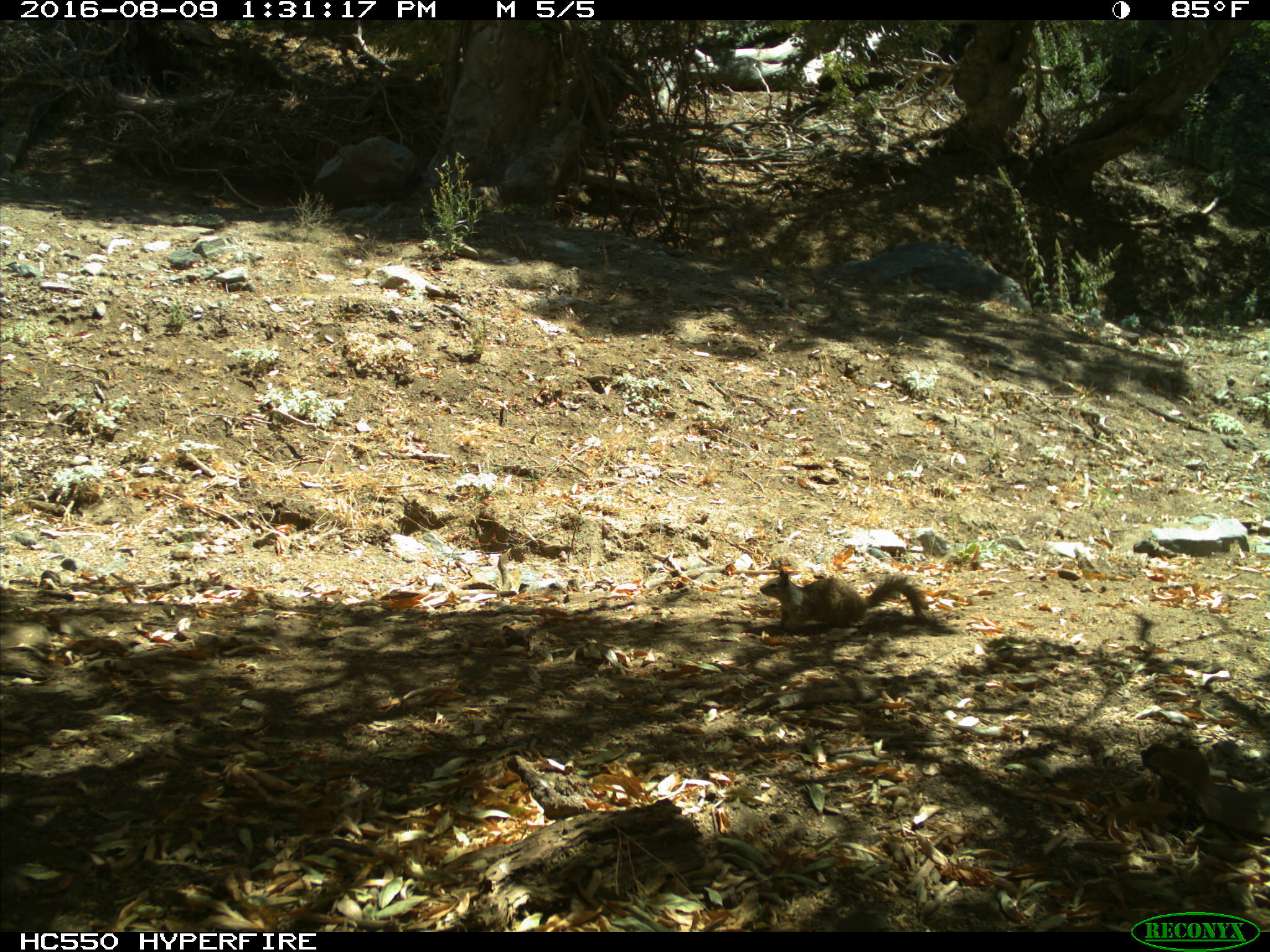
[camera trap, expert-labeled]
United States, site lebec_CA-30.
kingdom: Animalia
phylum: Chordata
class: Mammalia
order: Rodentia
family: Sciuridae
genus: Otospermophilus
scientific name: Otospermophilus beecheyi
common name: california ground squirrel